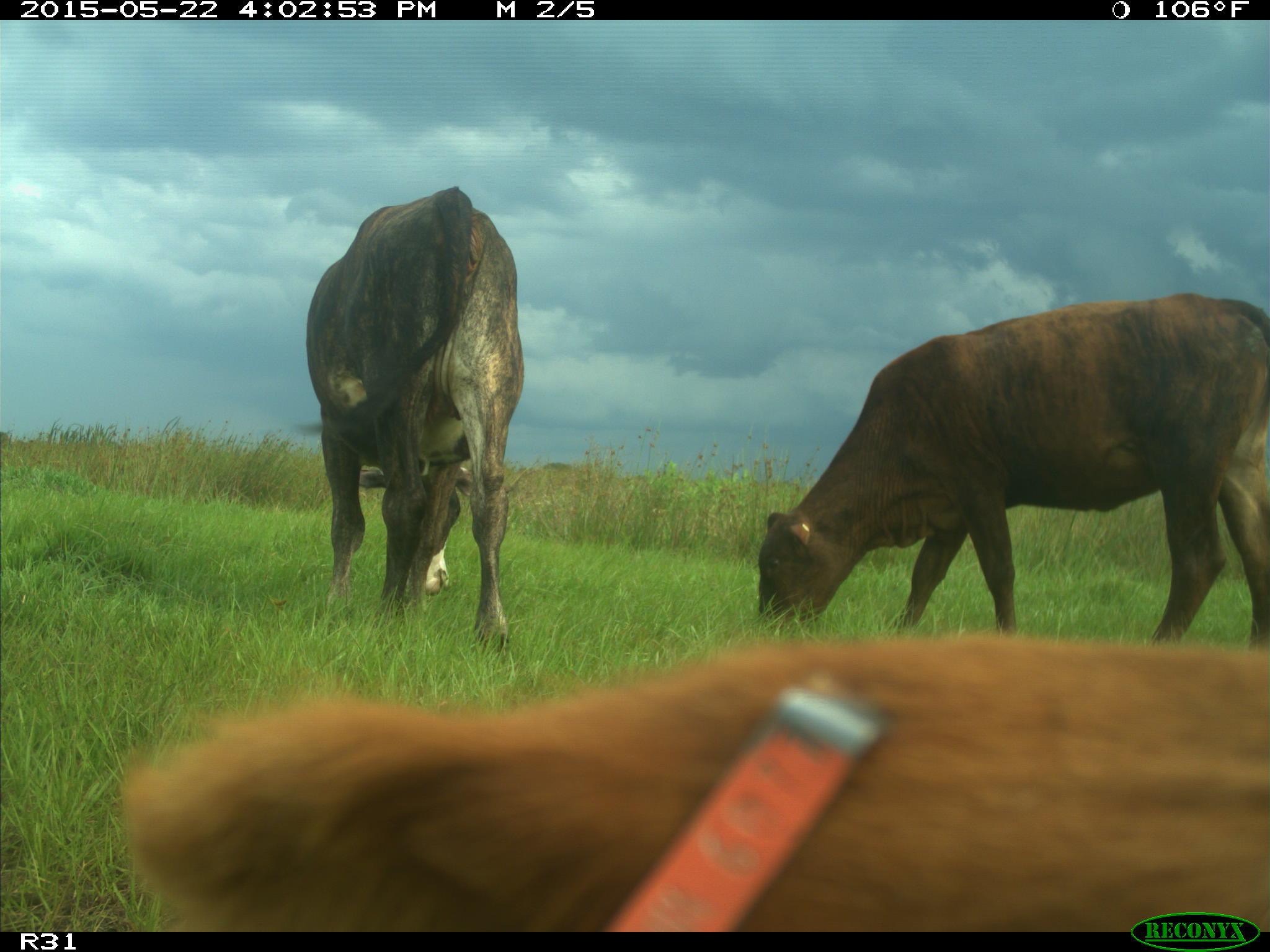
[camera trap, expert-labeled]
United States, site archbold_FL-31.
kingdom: Animalia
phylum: Chordata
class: Mammalia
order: Artiodactyla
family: Bovidae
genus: Bos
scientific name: Bos taurus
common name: domestic cow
Bos taurus (domestic cow).